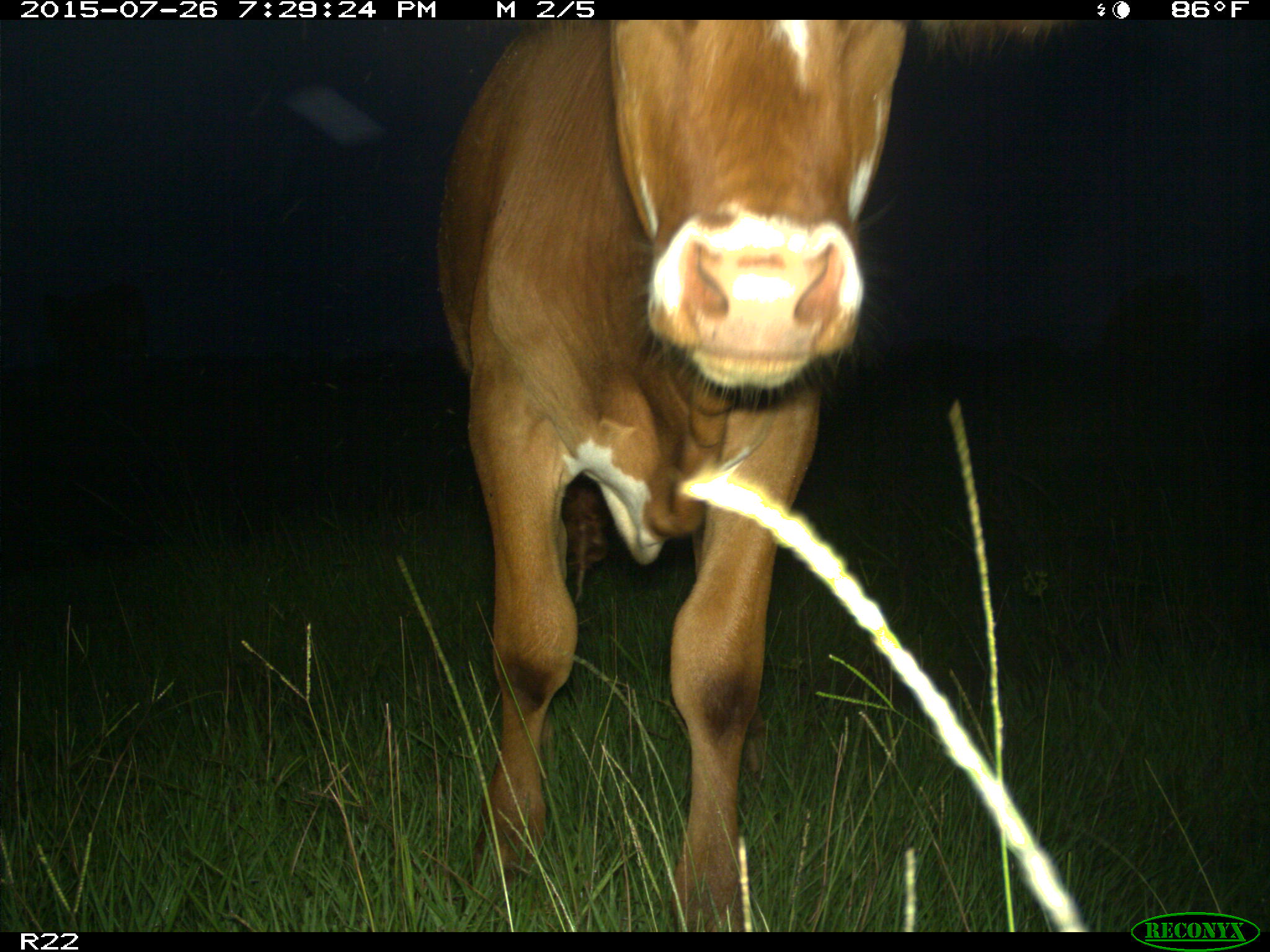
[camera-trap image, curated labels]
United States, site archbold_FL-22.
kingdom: Animalia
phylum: Chordata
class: Mammalia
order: Artiodactyla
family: Bovidae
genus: Bos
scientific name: Bos taurus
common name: domestic cow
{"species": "Bos taurus (domestic cow)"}